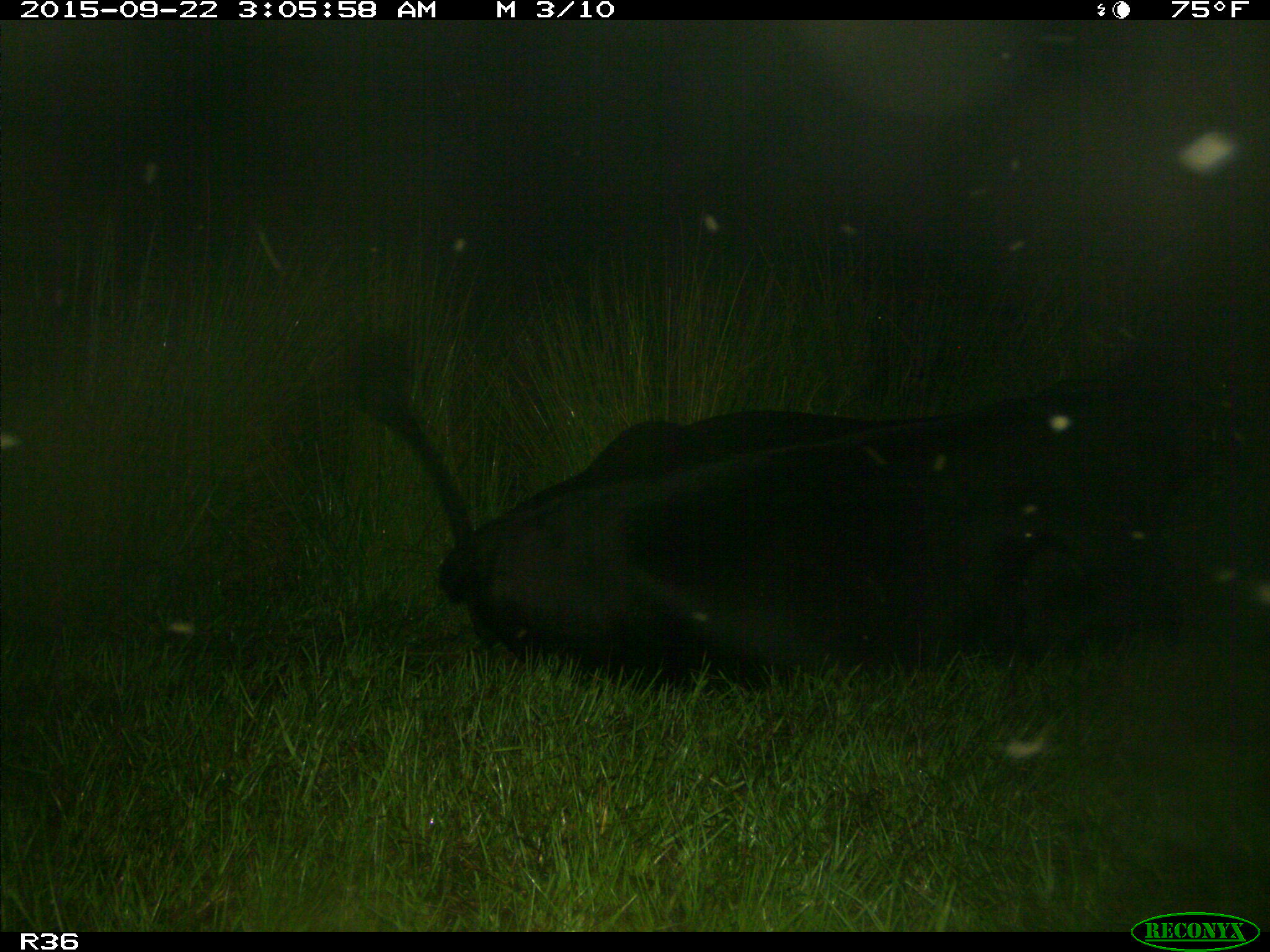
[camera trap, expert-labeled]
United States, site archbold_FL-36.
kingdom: Animalia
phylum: Chordata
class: Mammalia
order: Artiodactyla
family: Bovidae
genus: Bos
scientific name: Bos taurus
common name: domestic cow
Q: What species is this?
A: Bos taurus (domestic cow).